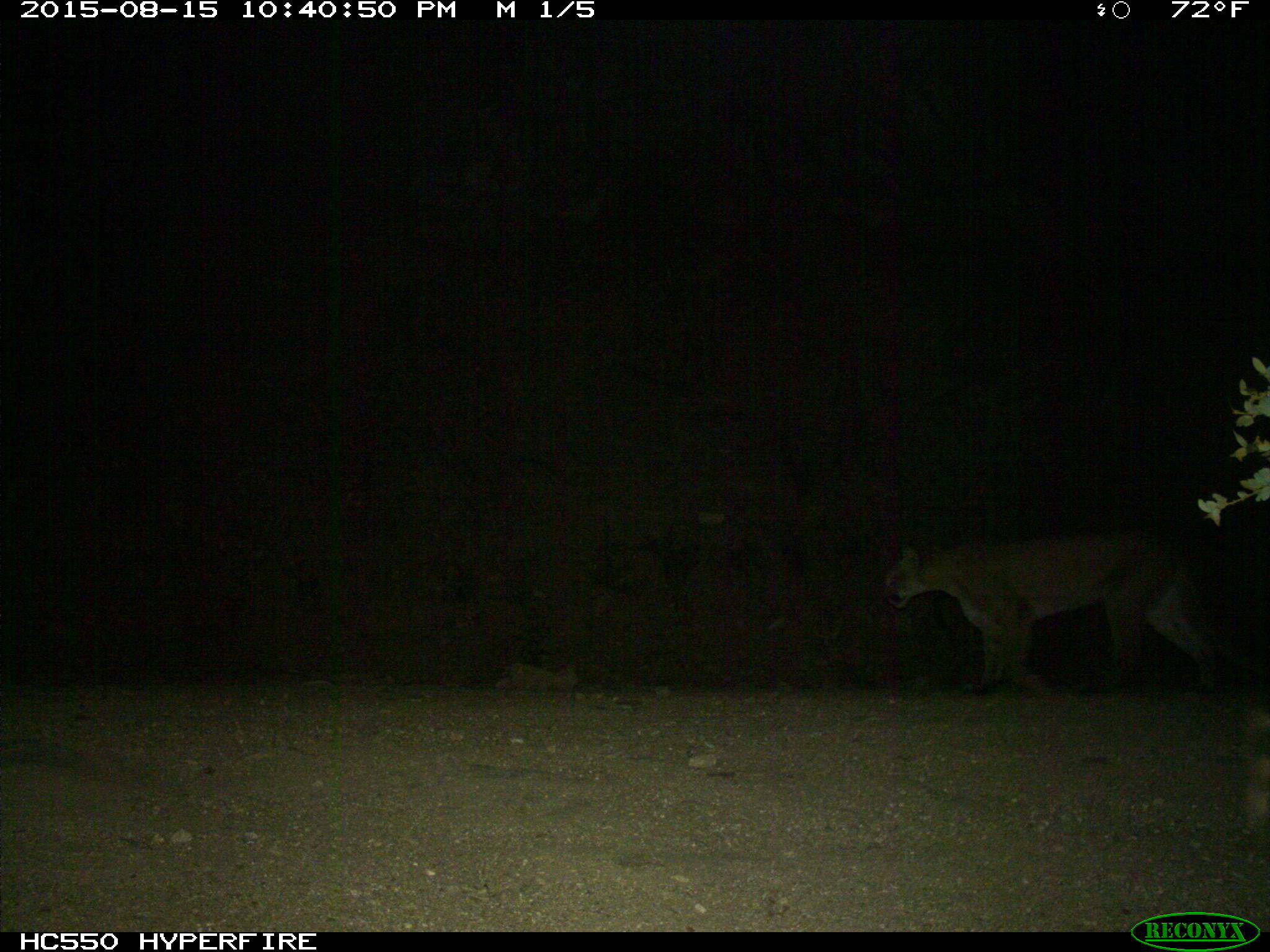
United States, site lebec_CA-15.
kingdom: Animalia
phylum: Chordata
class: Mammalia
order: Carnivora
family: Felidae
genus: Puma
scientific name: Puma concolor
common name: mountain lion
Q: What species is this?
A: Puma concolor (mountain lion).